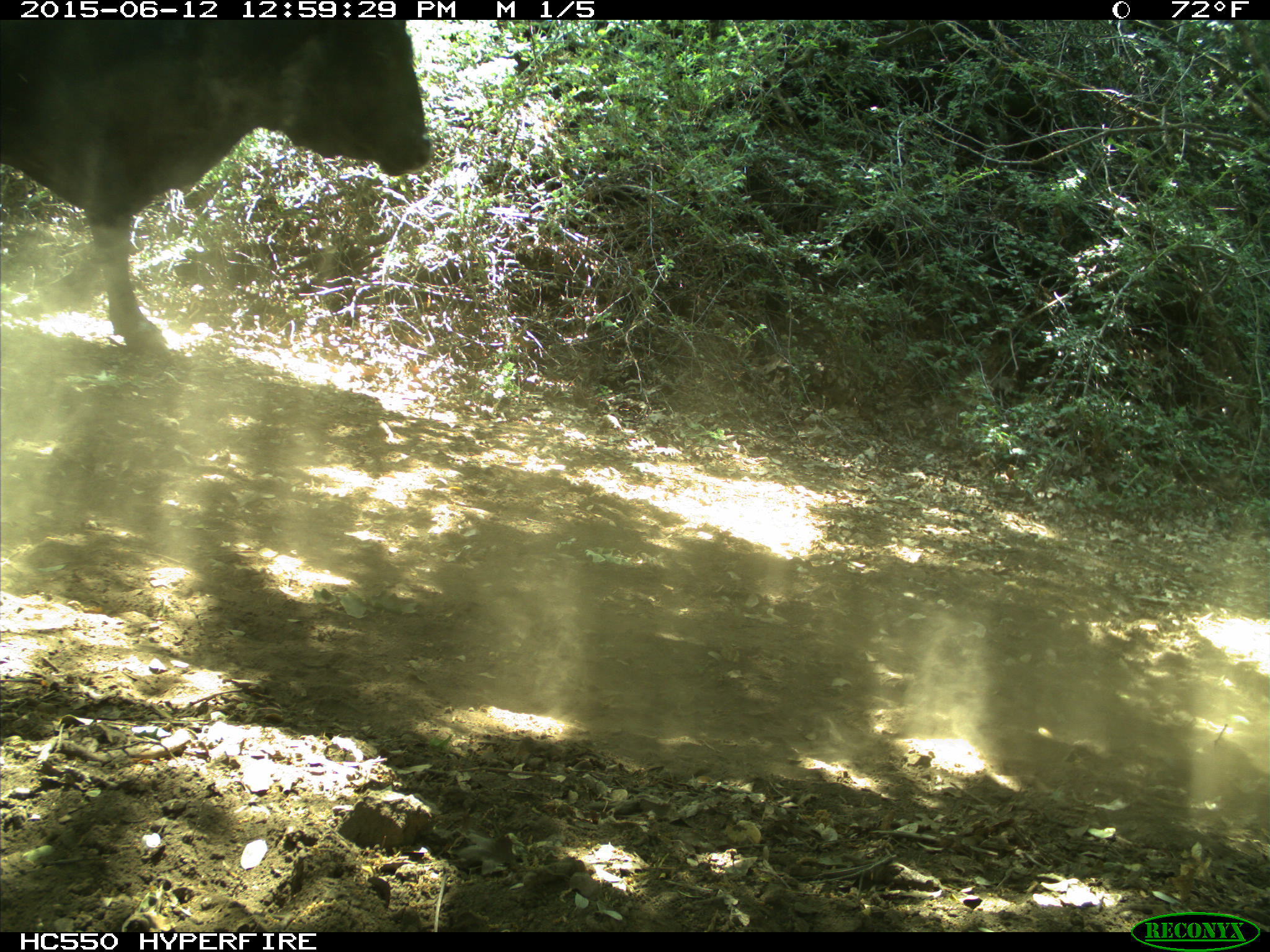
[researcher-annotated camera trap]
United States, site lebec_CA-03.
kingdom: Animalia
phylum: Chordata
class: Mammalia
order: Artiodactyla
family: Bovidae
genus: Bos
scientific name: Bos taurus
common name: domestic cow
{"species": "Bos taurus (domestic cow)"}